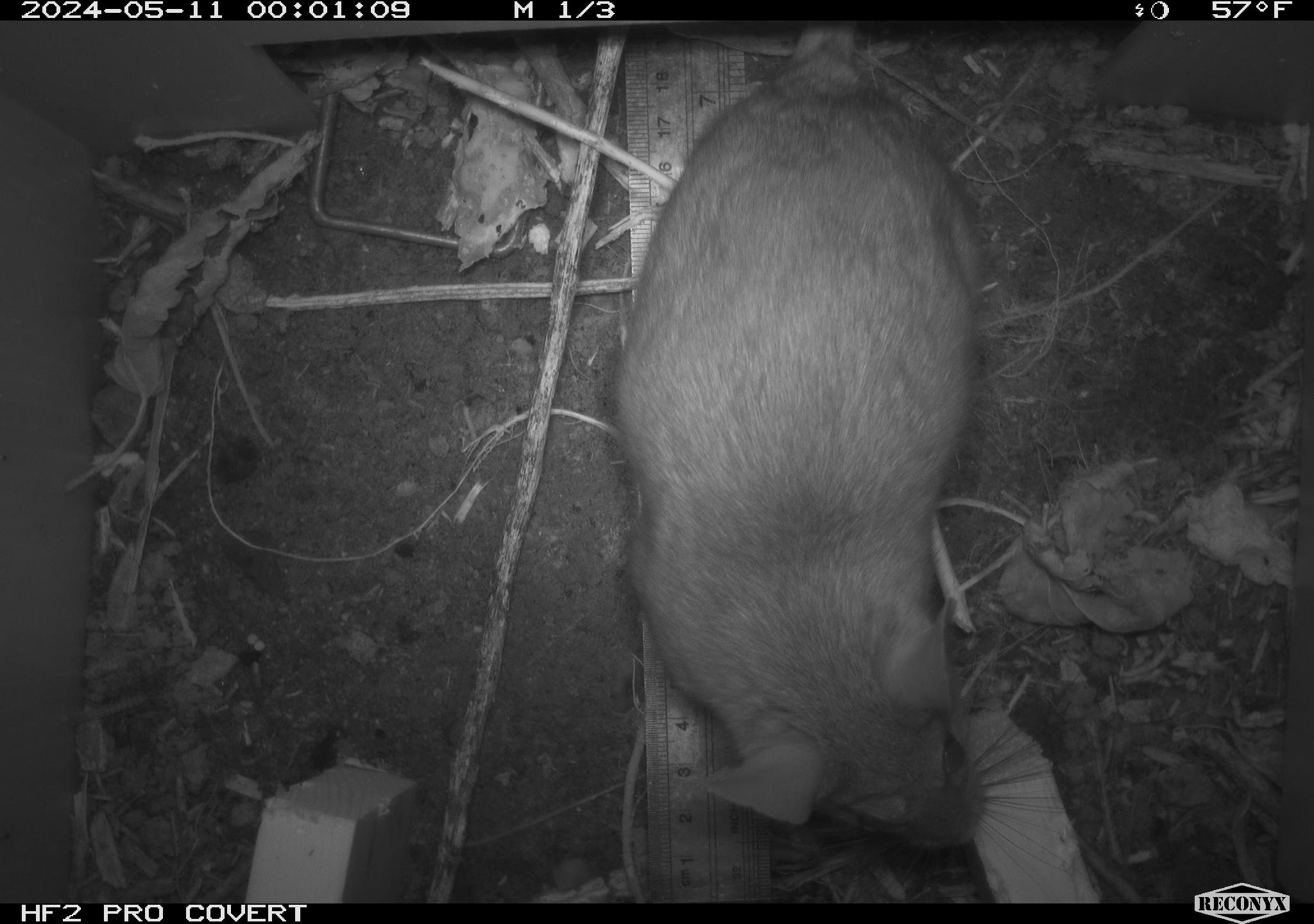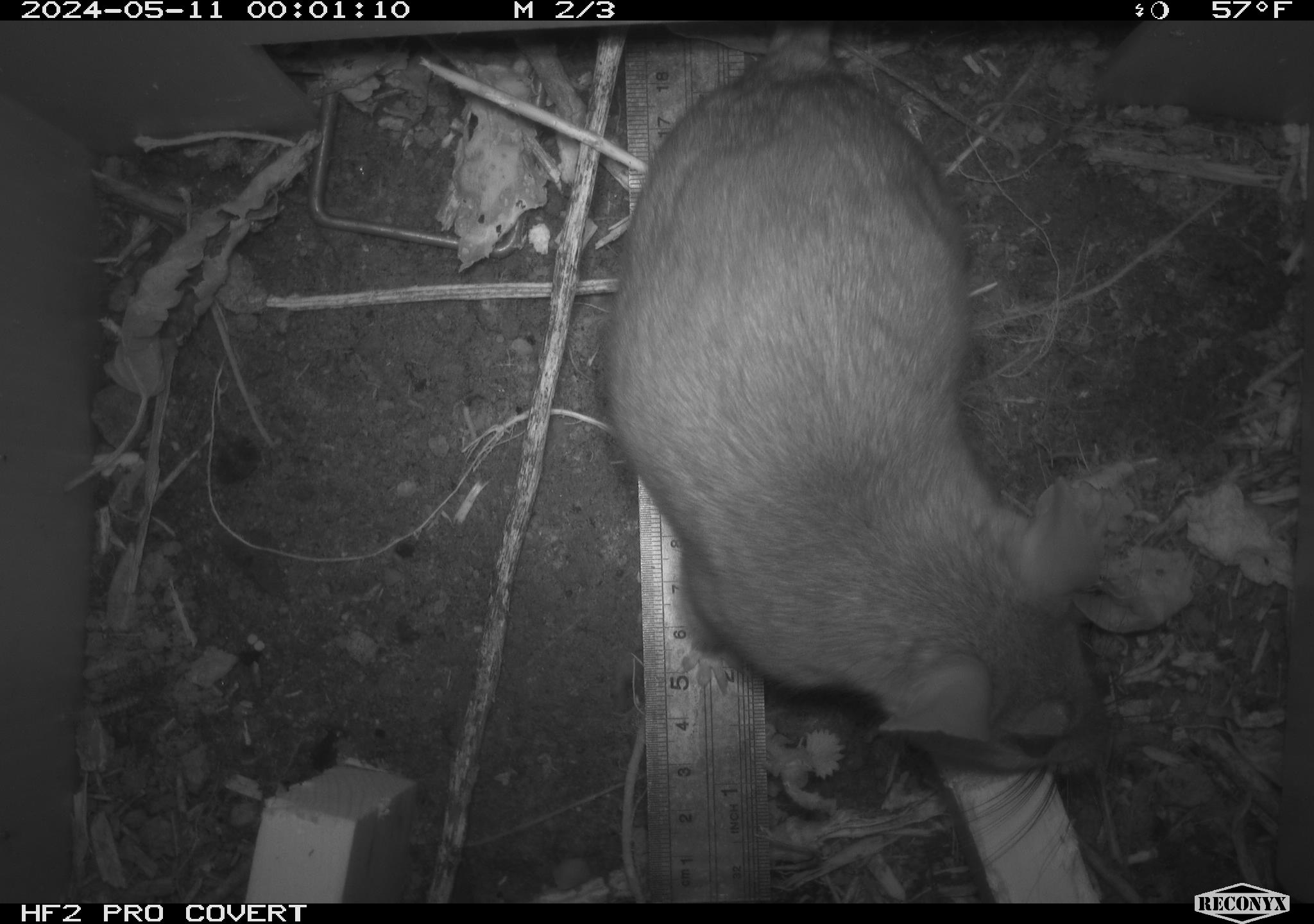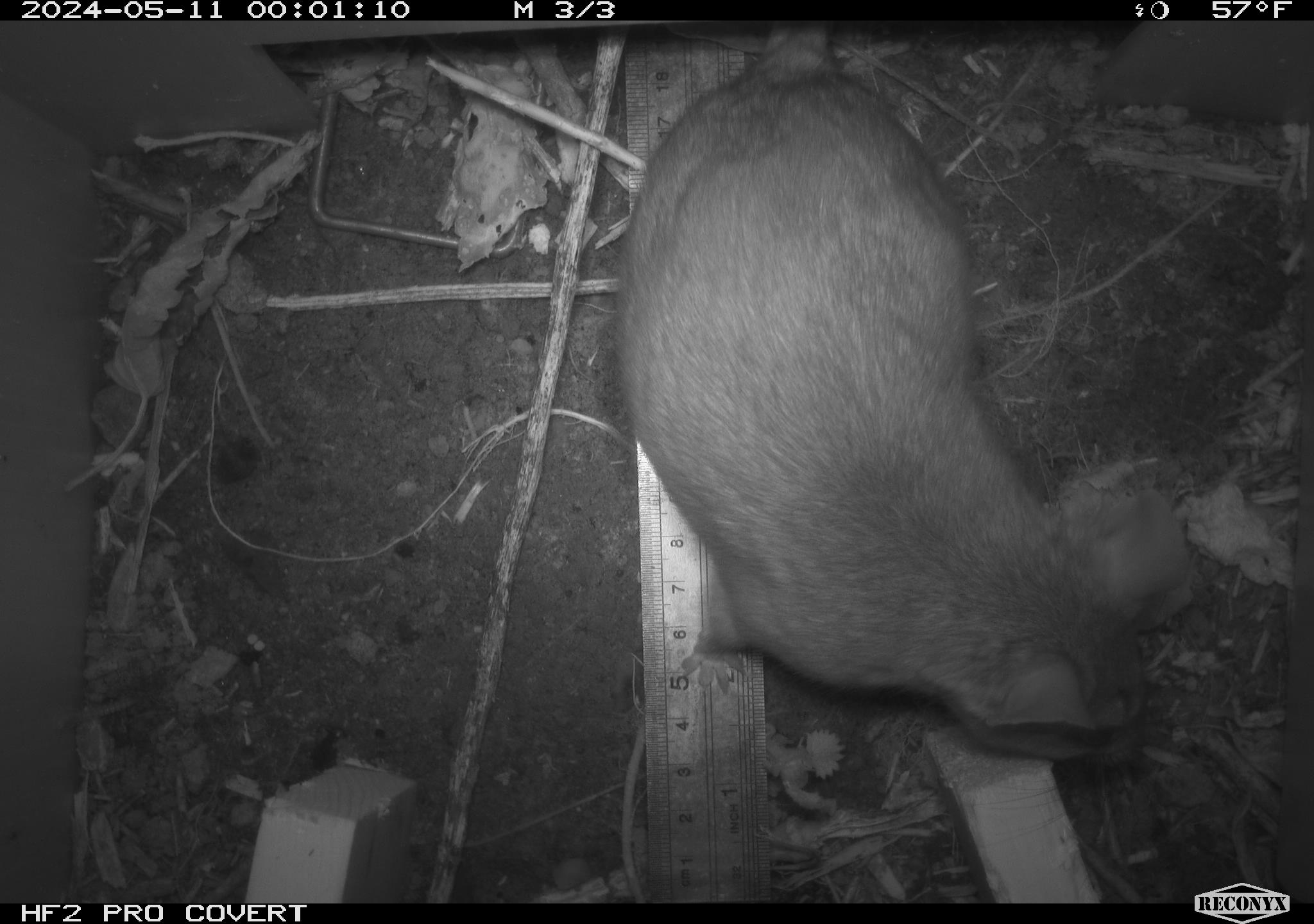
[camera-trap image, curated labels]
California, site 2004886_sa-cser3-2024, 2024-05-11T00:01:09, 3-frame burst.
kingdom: Animalia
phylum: Chordata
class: Mammalia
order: Rodentia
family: Muridae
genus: Rattus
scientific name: Rattus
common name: rat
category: rattus species